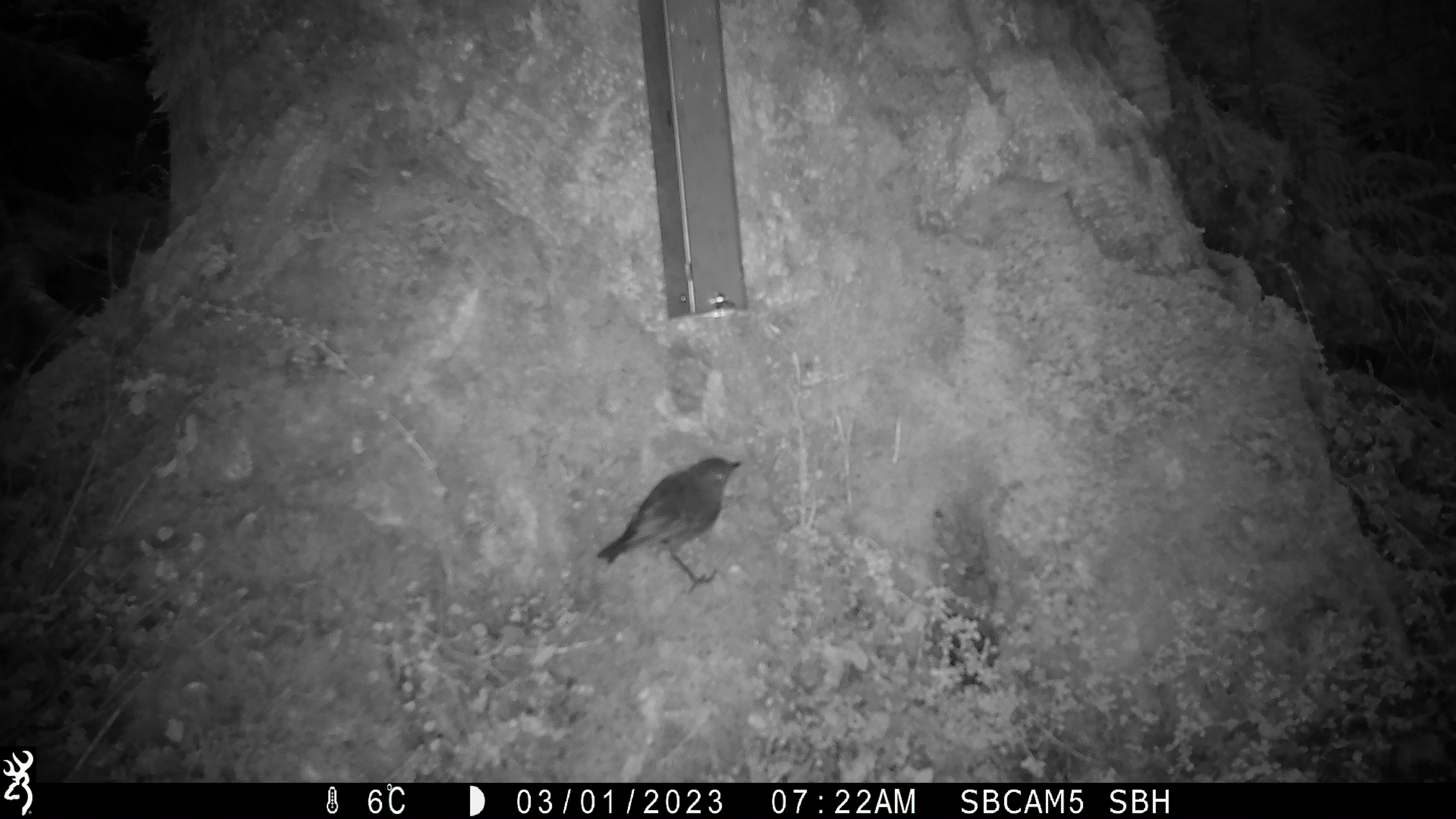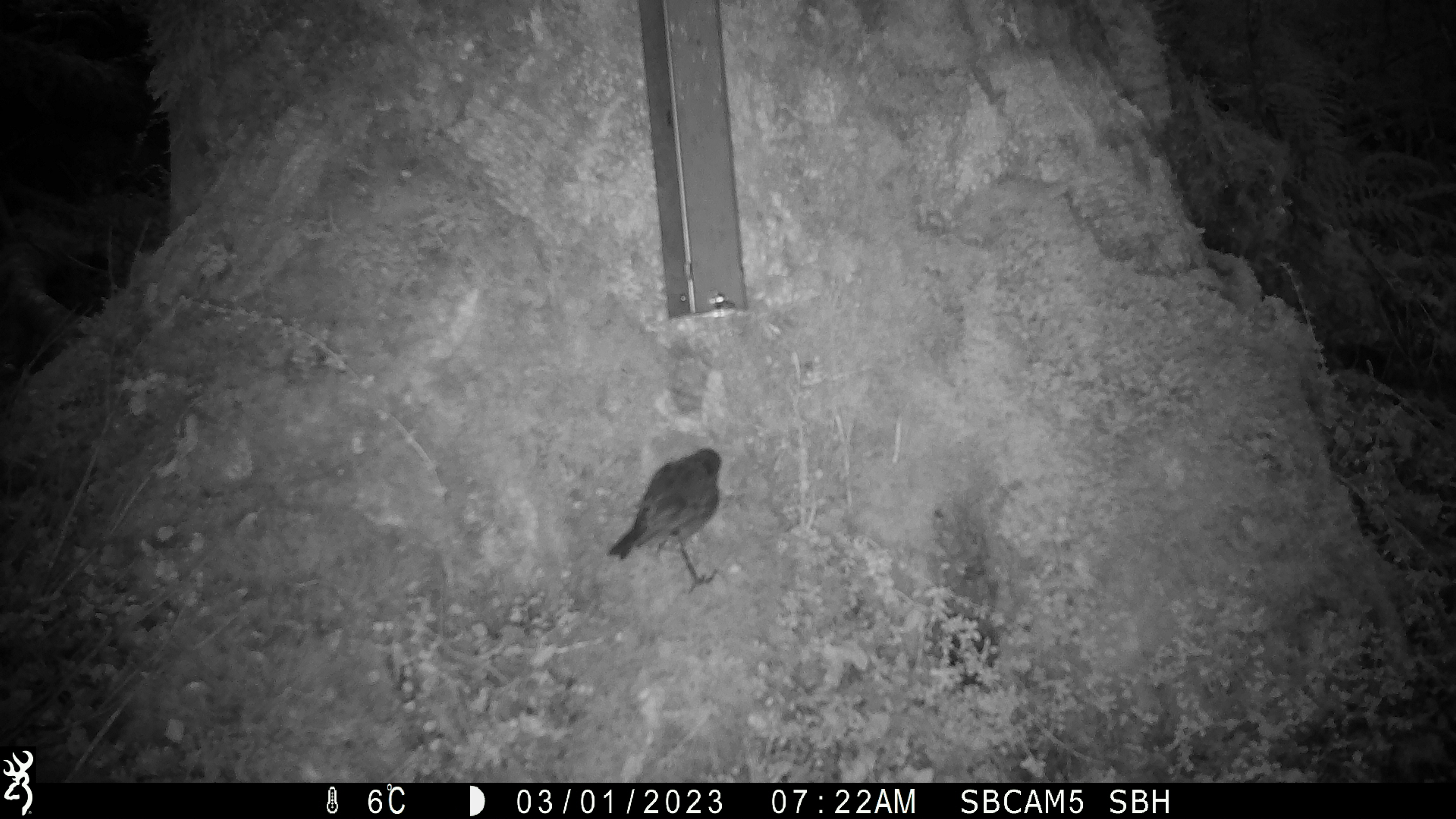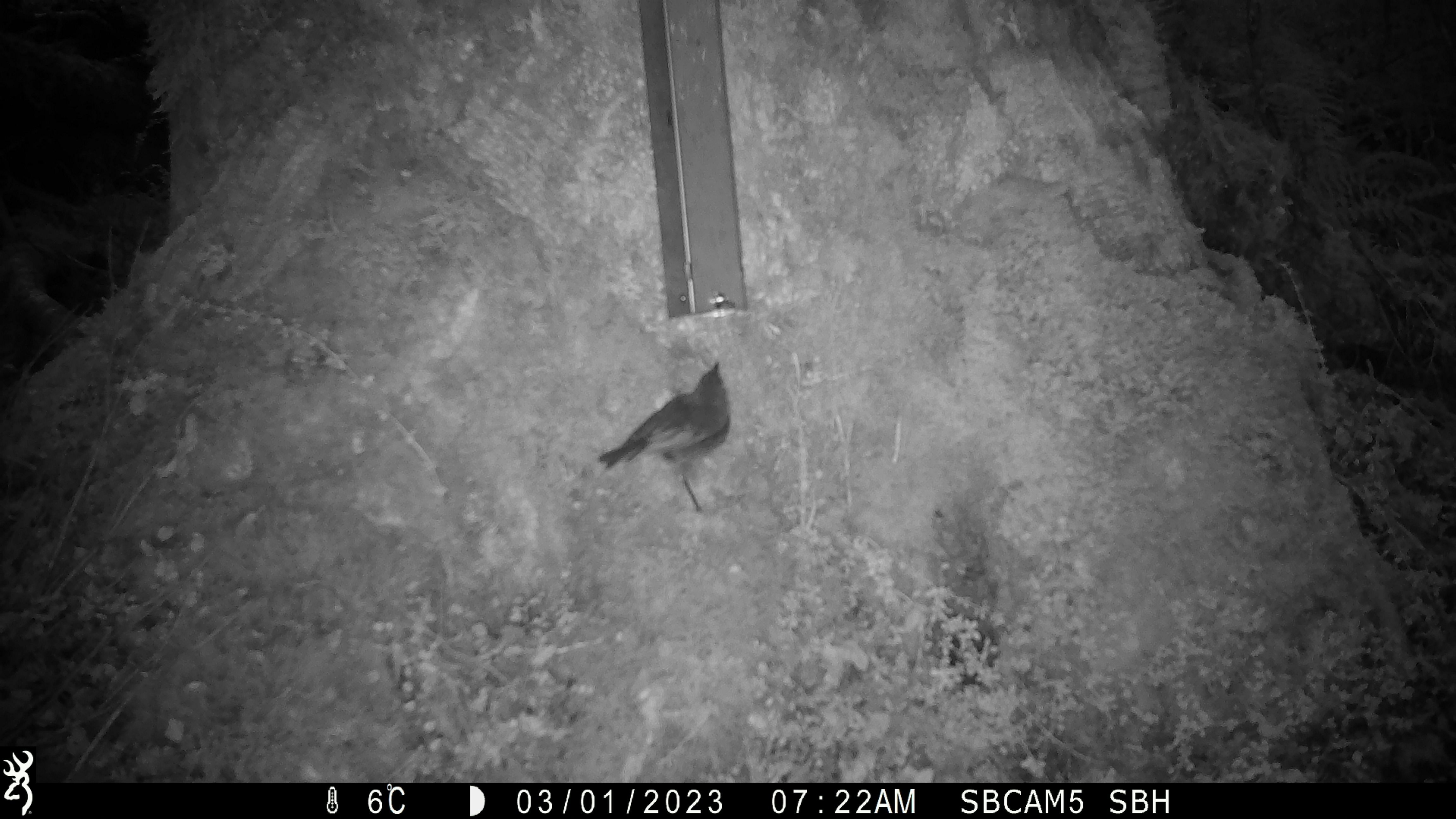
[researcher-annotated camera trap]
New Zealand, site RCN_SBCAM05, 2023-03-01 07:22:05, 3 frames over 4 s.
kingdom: Animalia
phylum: Chordata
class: Aves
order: Passeriformes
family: Petroicidae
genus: Petroica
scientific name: Petroica australis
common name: new zealand robin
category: robin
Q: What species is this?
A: Robin (new zealand robin) (Petroica australis).